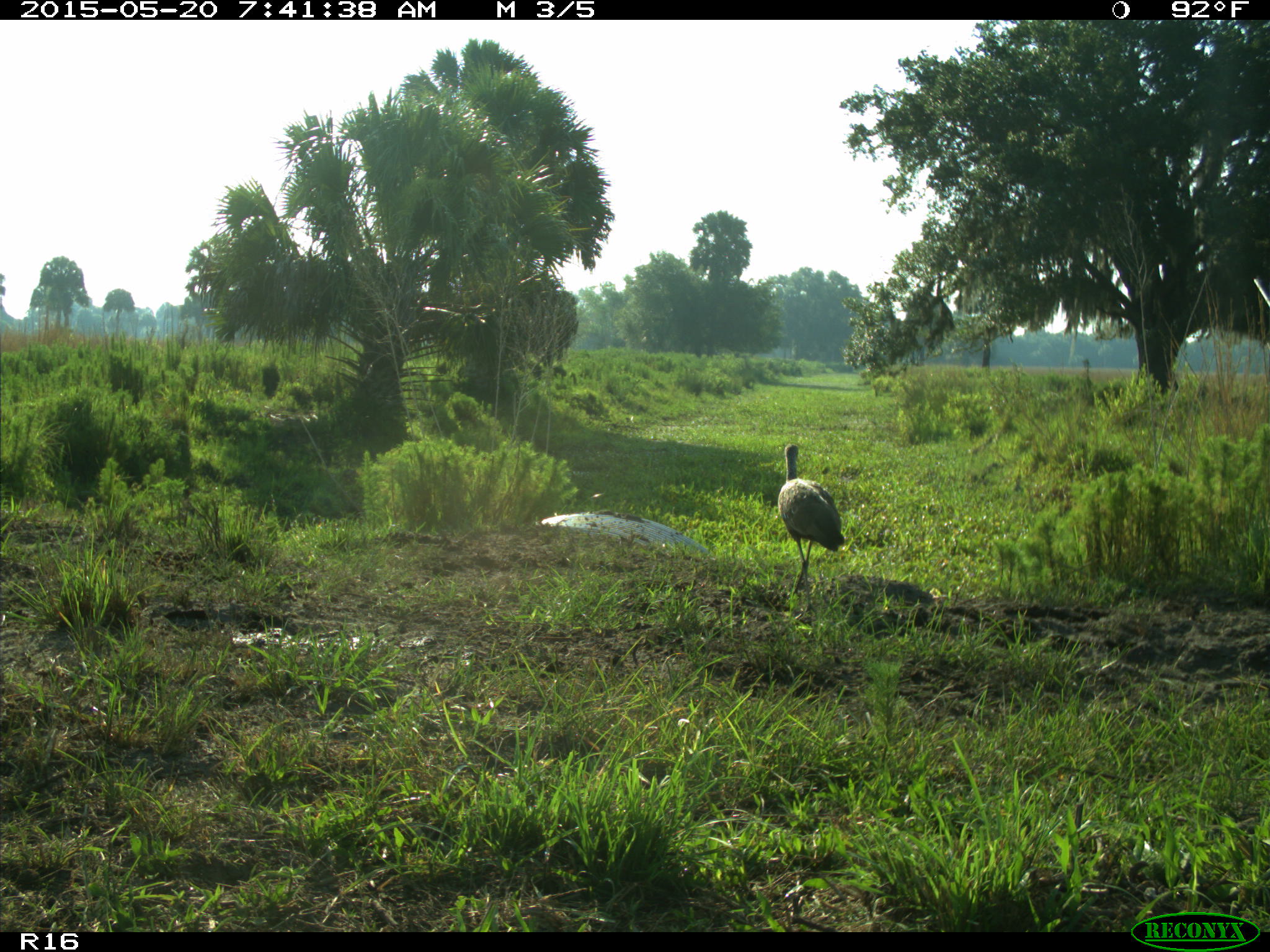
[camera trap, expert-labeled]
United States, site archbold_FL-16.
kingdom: Animalia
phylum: Chordata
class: Aves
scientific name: Aves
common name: birds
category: unidentified bird